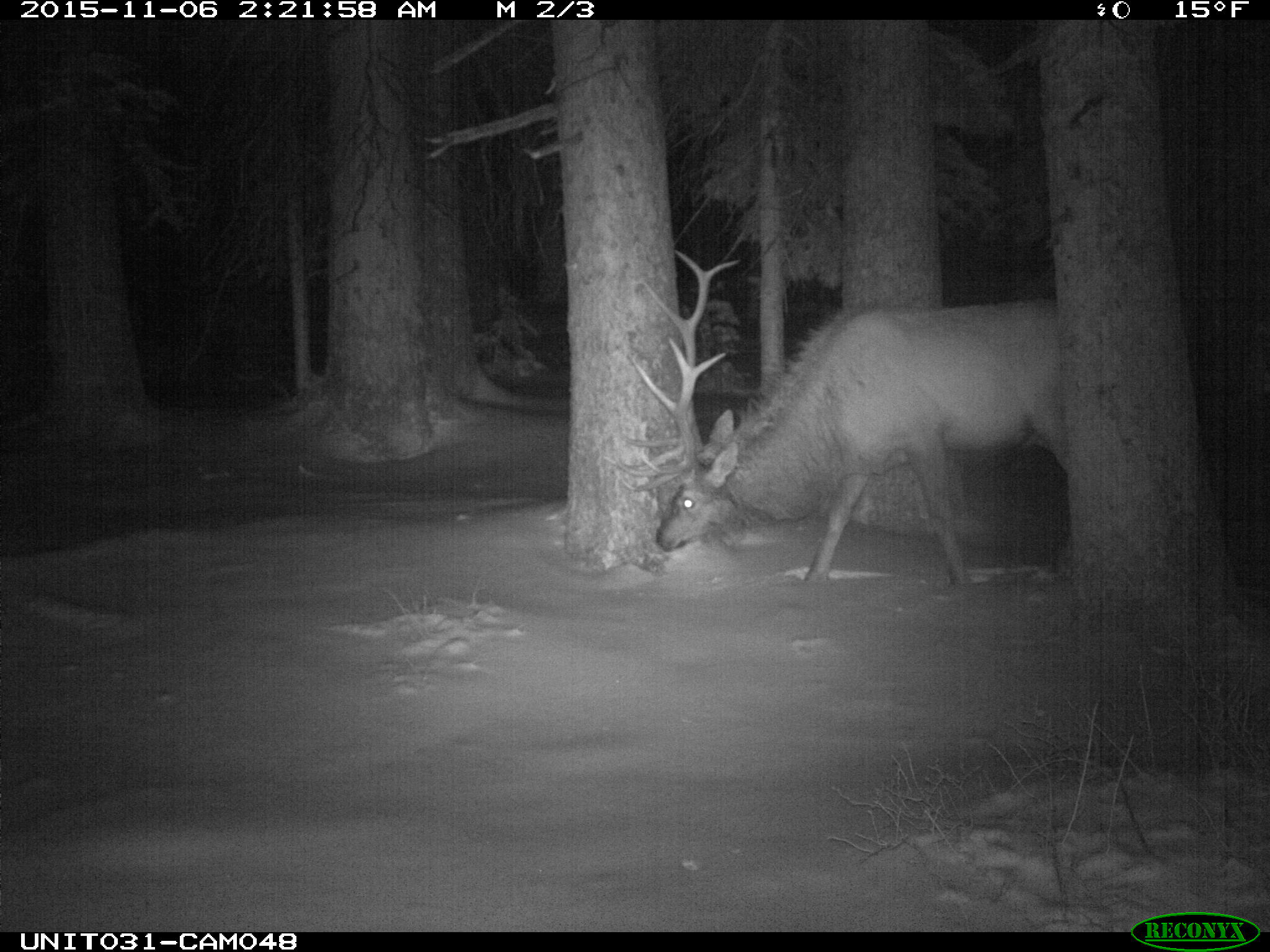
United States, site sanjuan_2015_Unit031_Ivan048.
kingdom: Animalia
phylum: Chordata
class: Mammalia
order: Artiodactyla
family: Cervidae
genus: Cervus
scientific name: Cervus elaphus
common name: red deer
Cervus elaphus (red deer).